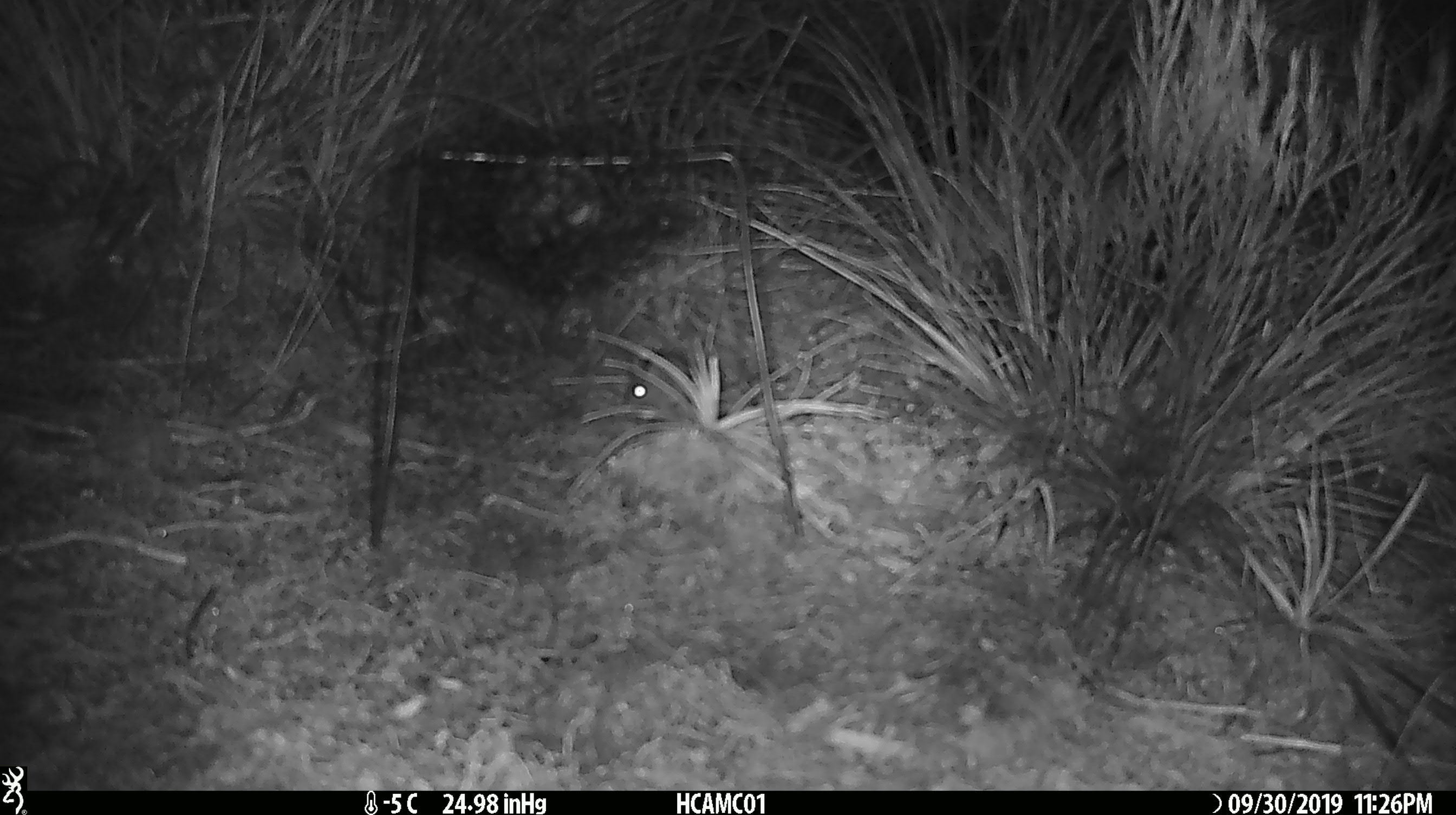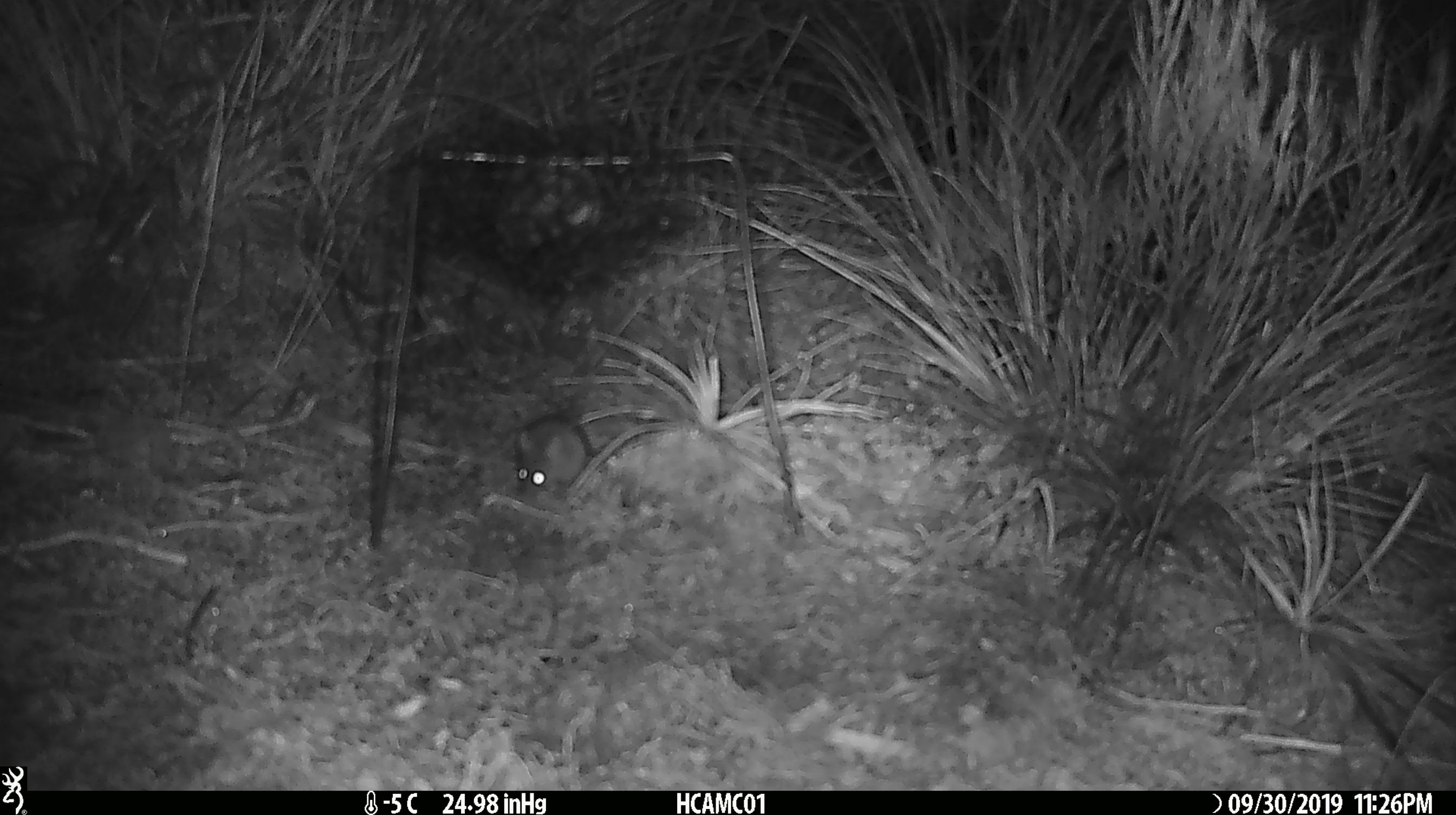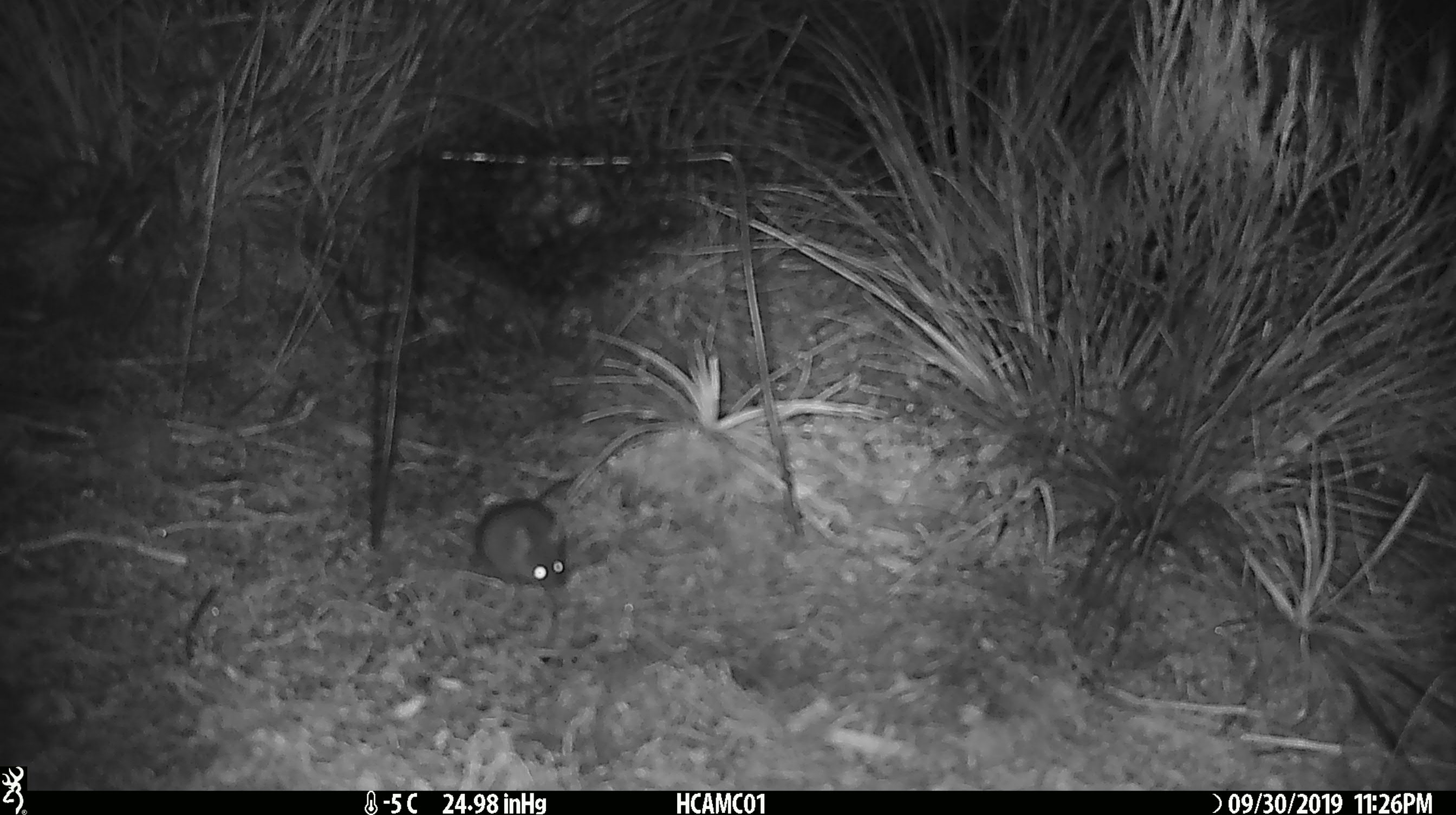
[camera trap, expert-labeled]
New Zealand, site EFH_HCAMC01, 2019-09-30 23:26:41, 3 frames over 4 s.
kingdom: Animalia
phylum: Chordata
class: Mammalia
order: Rodentia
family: Muridae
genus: Mus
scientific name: Mus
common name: mouse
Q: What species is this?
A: Mouse (Mus).